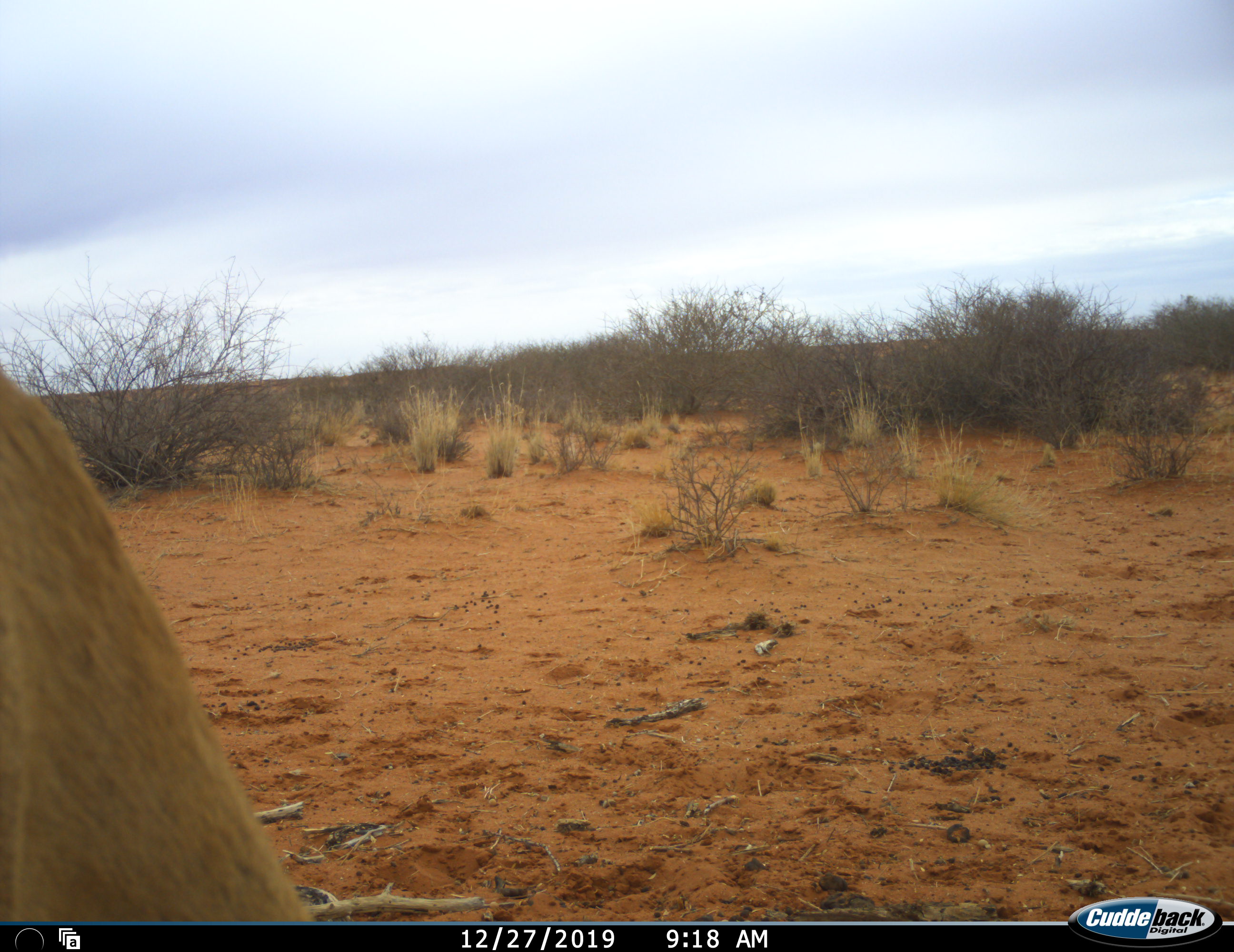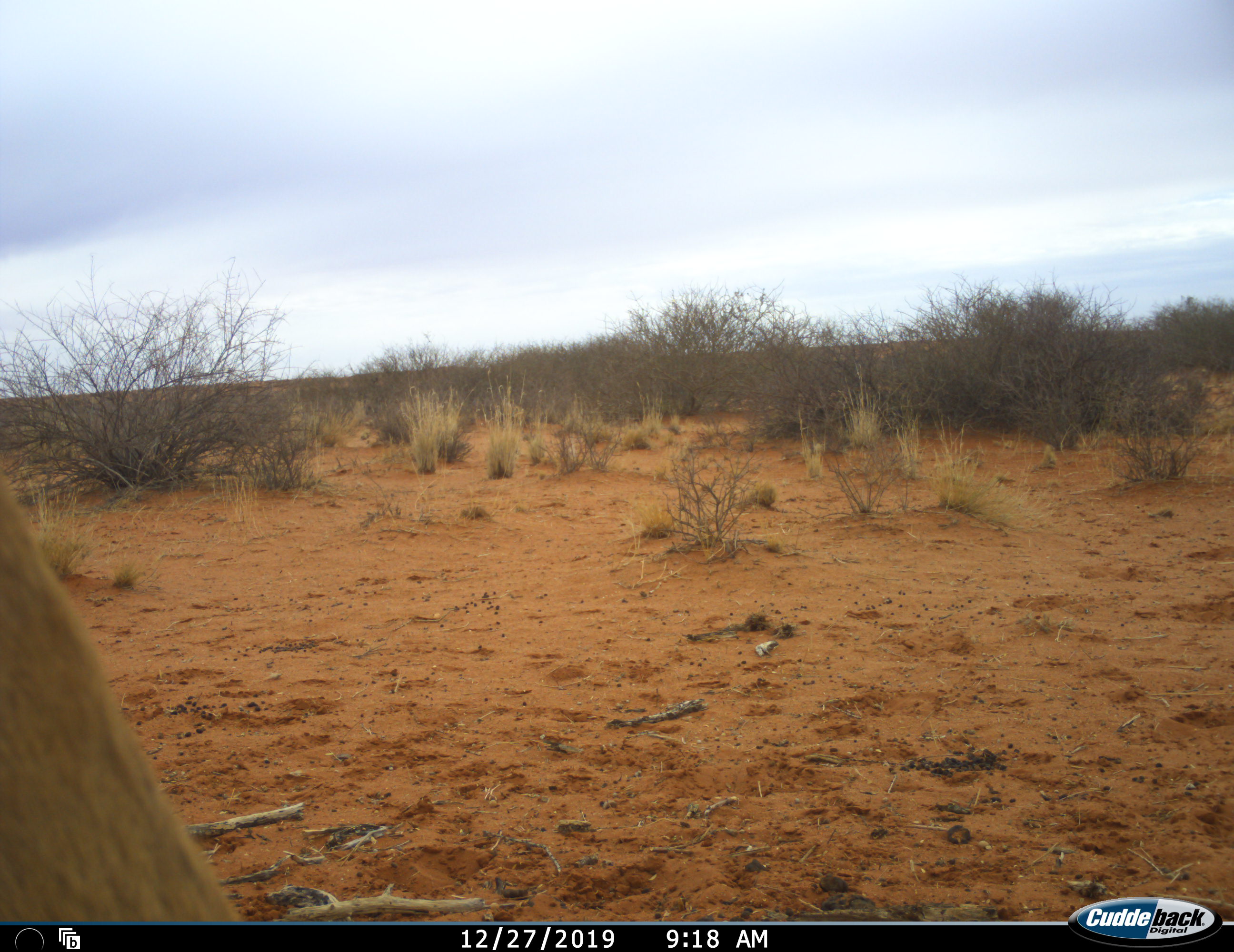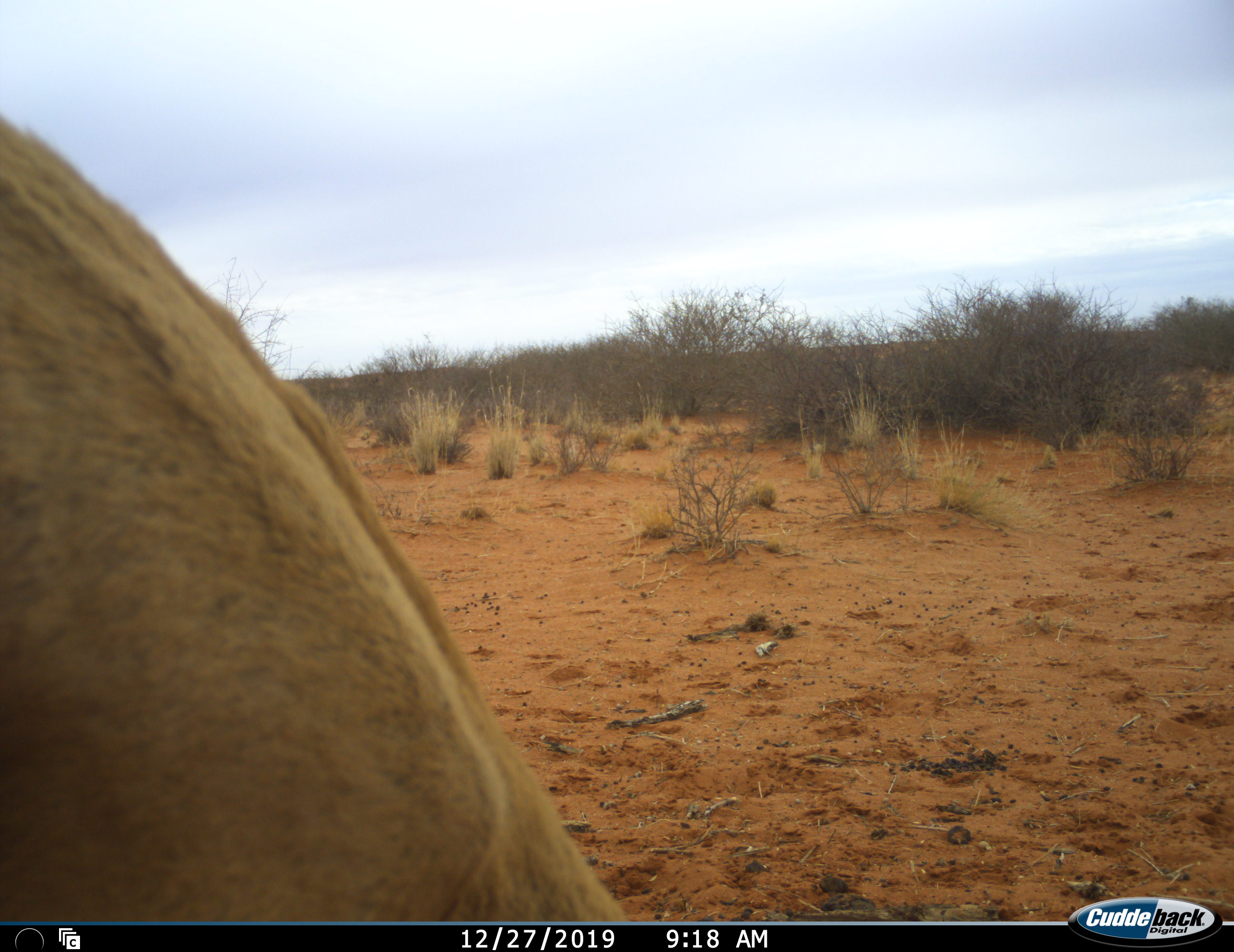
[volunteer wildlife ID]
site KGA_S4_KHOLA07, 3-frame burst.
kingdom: Animalia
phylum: Chordata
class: Mammalia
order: Artiodactyla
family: Bovidae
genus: Antidorcas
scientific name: Antidorcas marsupialis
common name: springbok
Springbok (Antidorcas marsupialis), count 1. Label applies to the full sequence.